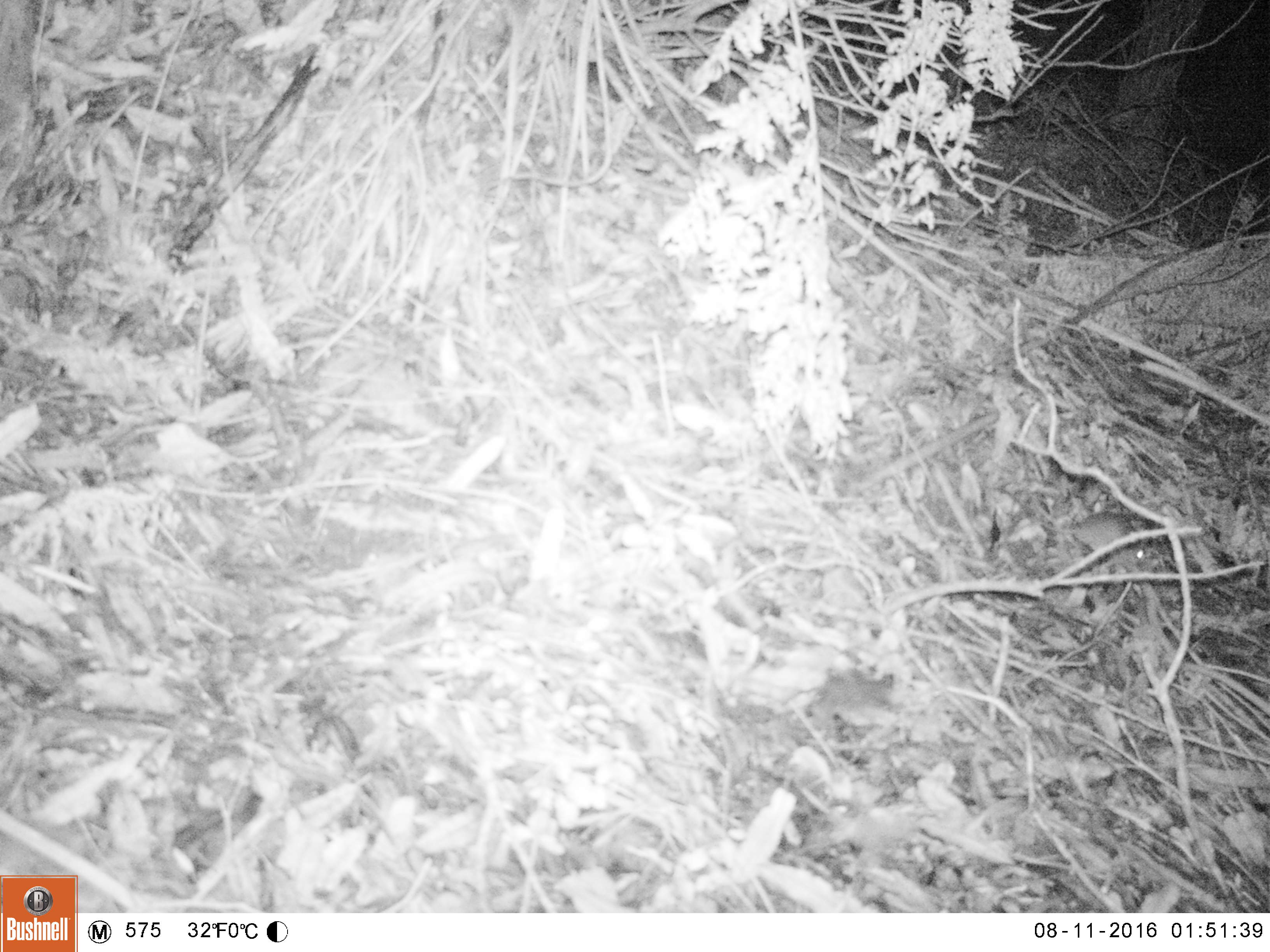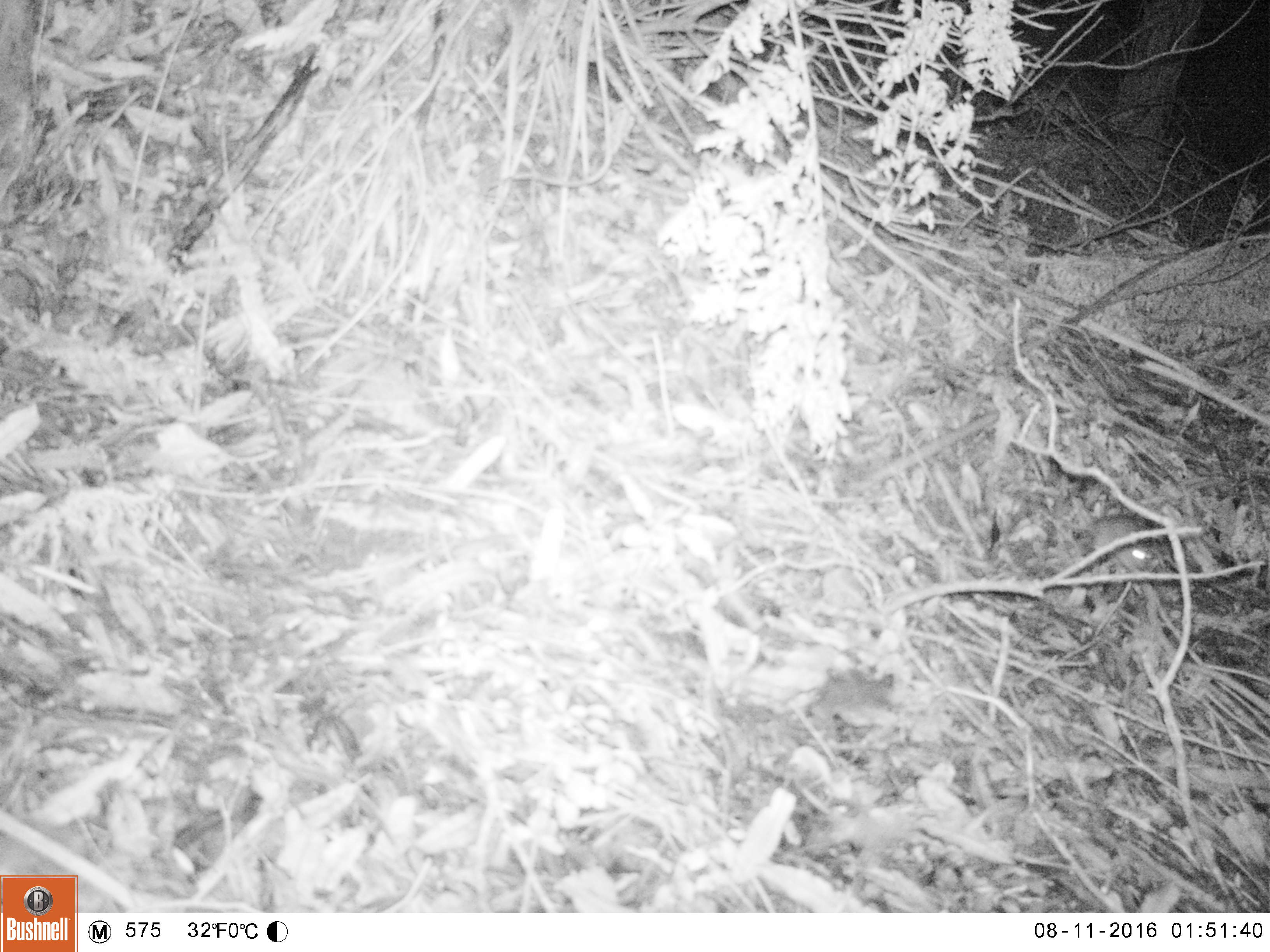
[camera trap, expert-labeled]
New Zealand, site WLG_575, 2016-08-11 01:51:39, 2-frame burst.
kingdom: Animalia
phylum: Chordata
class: Mammalia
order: Rodentia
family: Muridae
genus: Mus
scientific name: Mus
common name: mouse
Mouse (Mus).